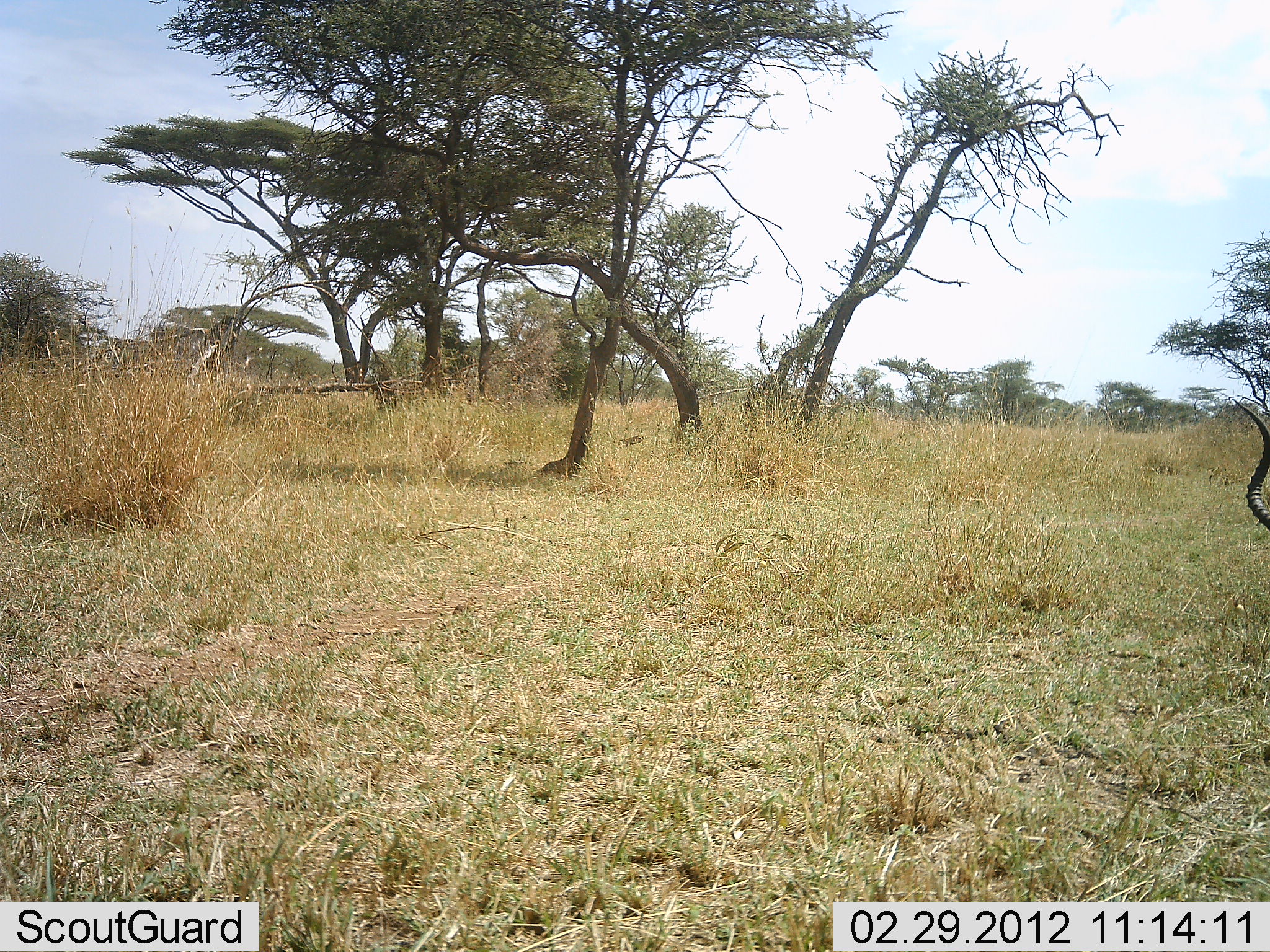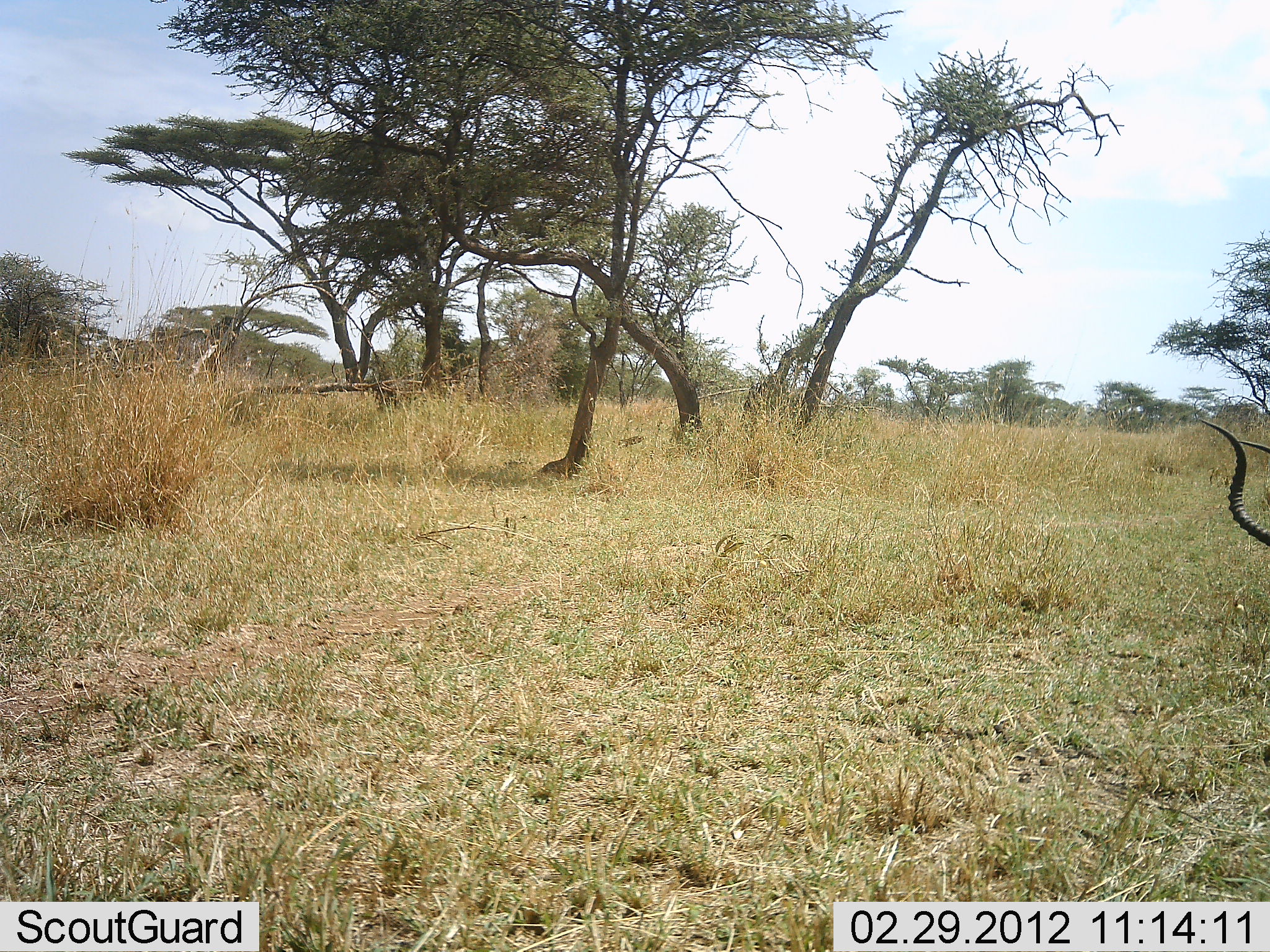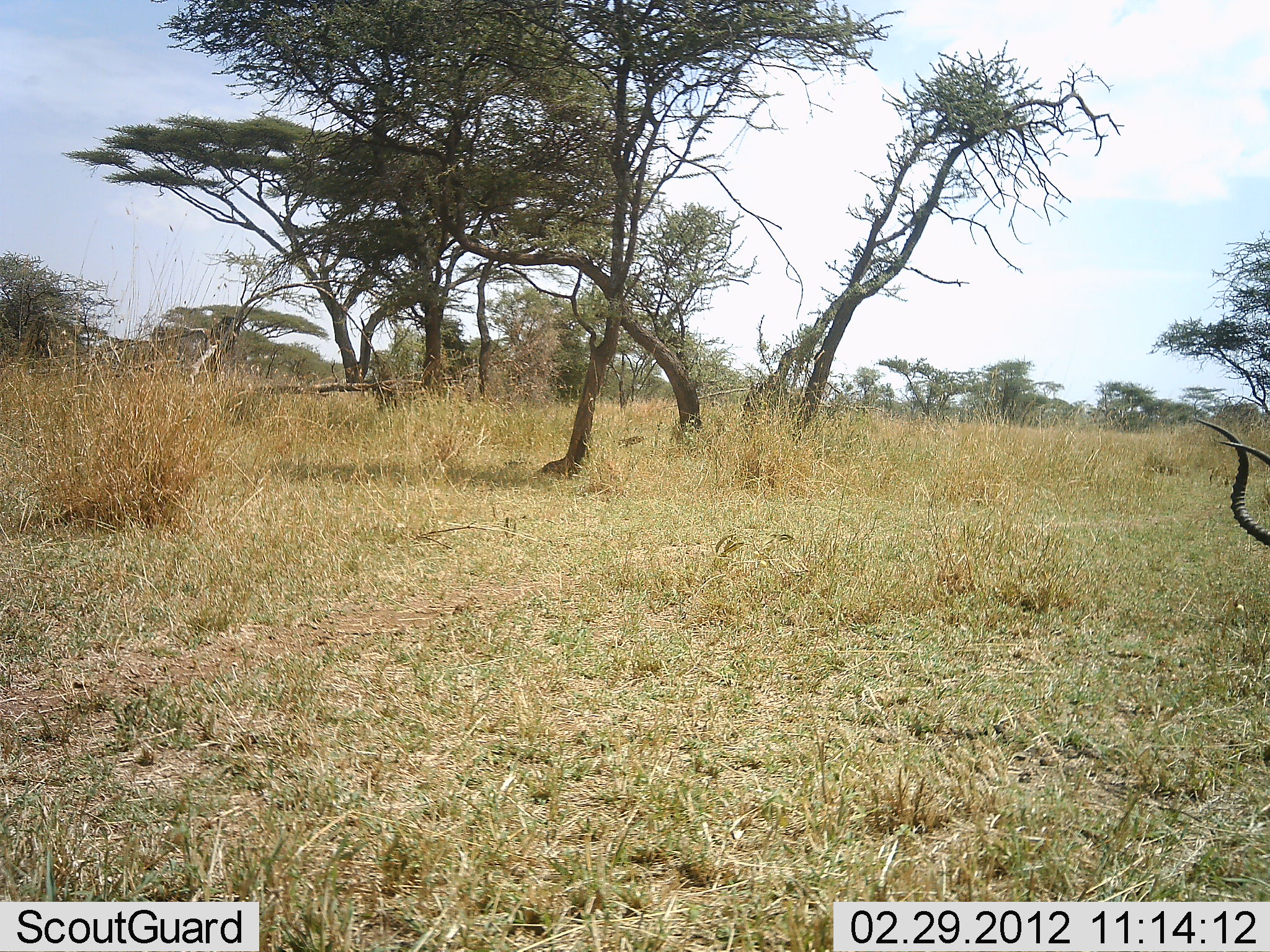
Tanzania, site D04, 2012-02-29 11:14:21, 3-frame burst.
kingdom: Animalia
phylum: Chordata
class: Mammalia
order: Artiodactyla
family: Bovidae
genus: Aepyceros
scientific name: Aepyceros melampus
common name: impala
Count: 1.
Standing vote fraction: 56%.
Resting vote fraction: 28%.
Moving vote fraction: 0%.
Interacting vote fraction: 0%.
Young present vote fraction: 0%.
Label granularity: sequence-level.